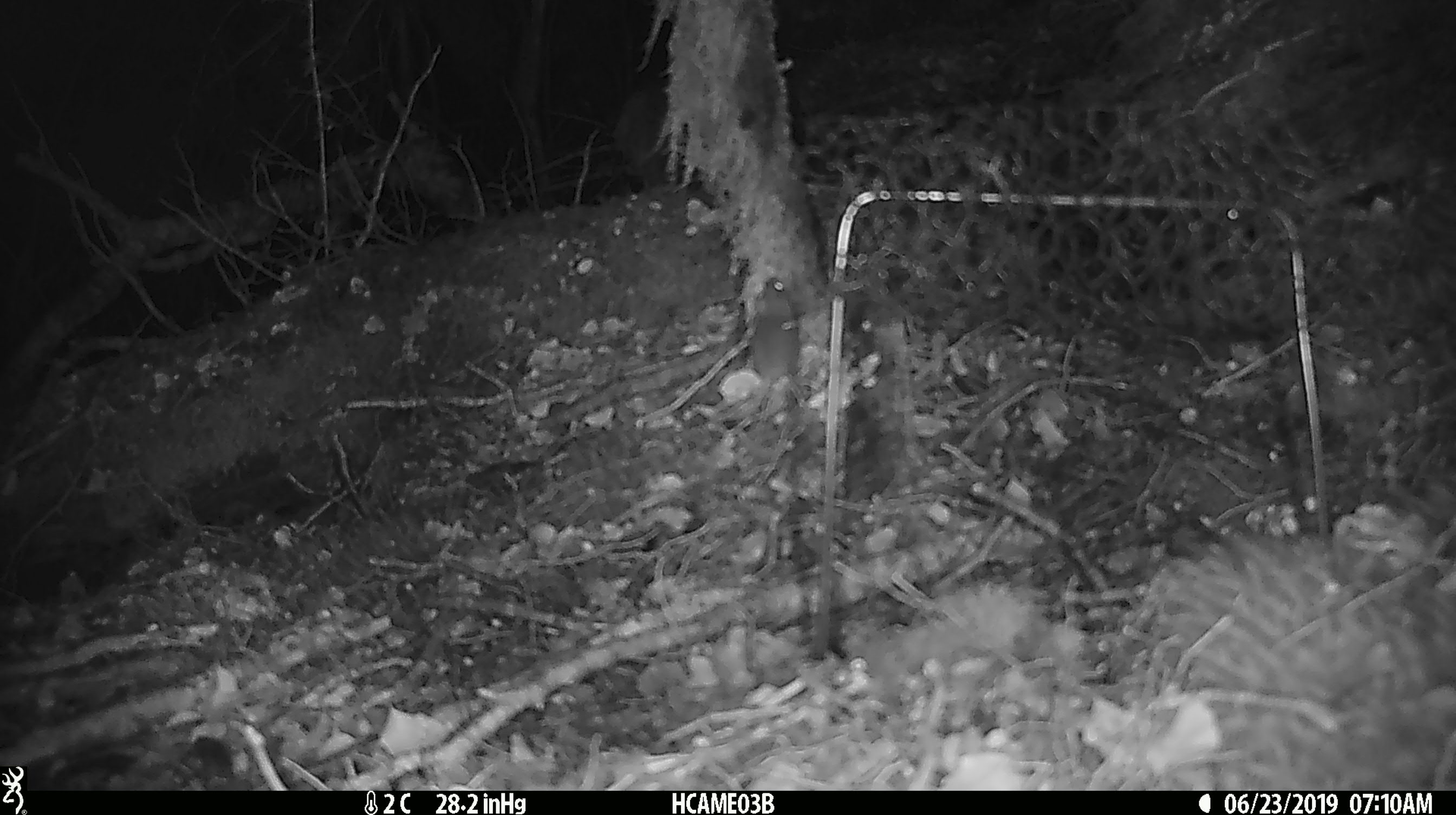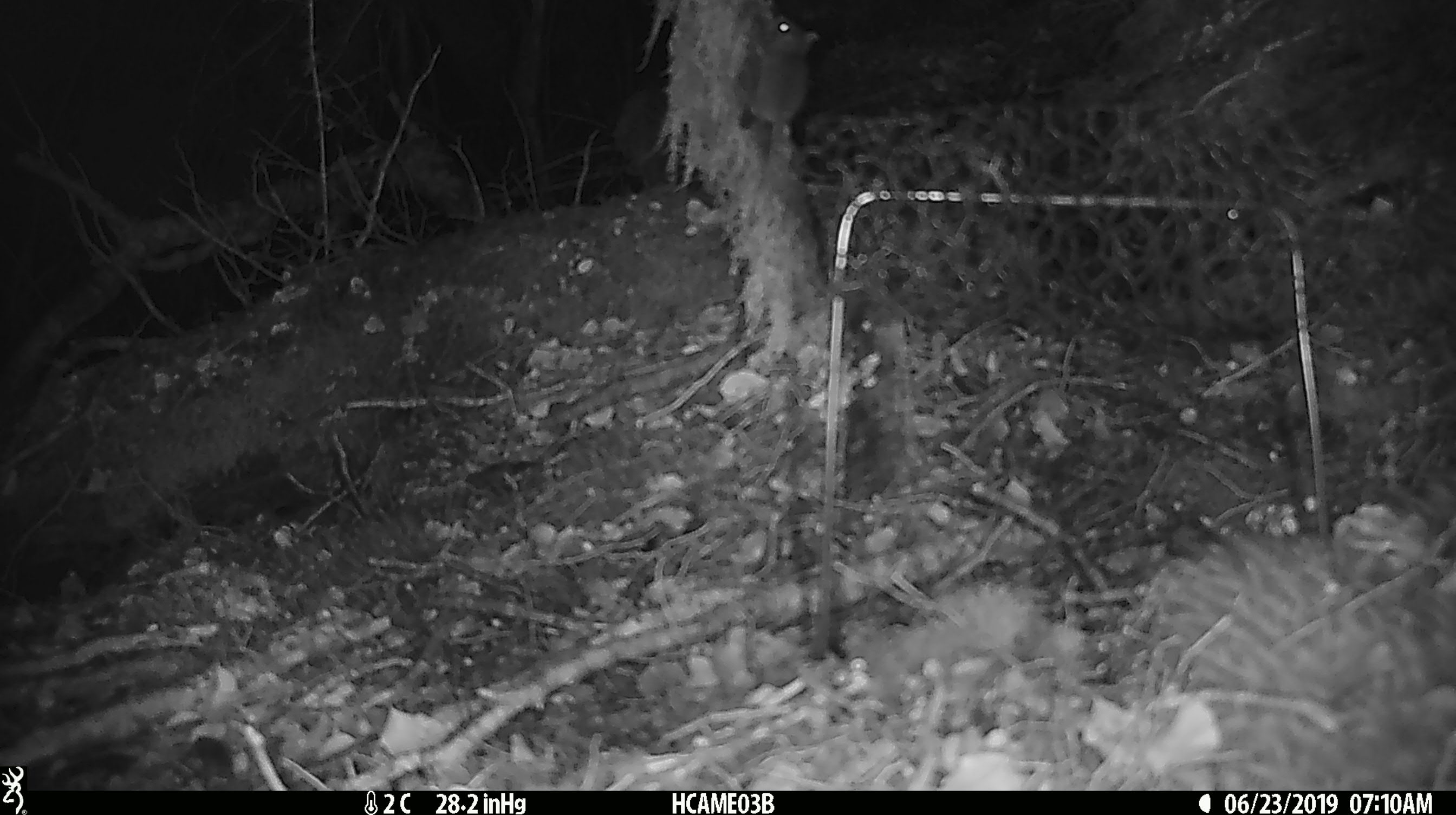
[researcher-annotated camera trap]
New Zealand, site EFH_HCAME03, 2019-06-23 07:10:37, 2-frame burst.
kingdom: Animalia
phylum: Chordata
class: Mammalia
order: Rodentia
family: Muridae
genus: Mus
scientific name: Mus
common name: mouse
Mouse (Mus).